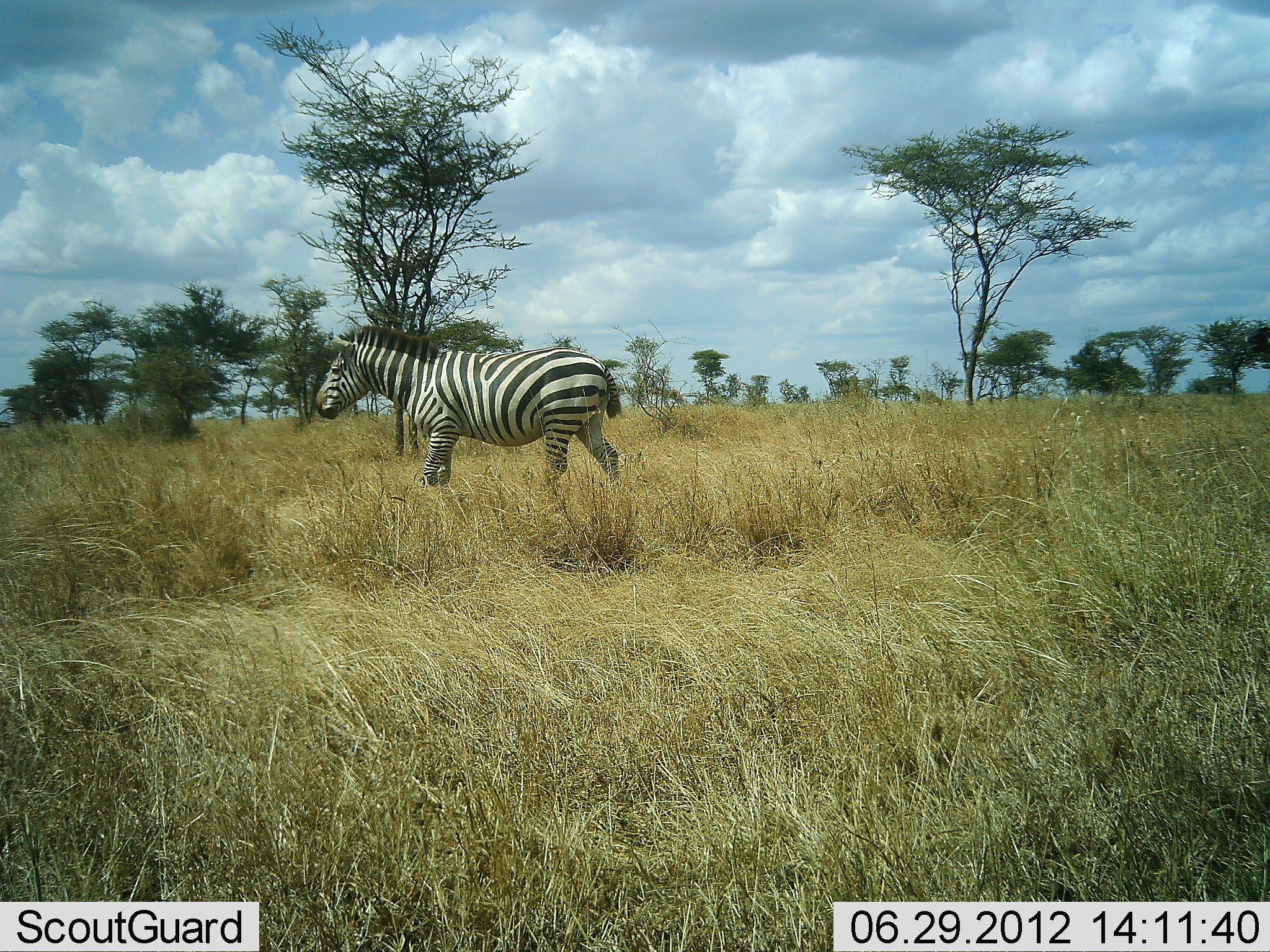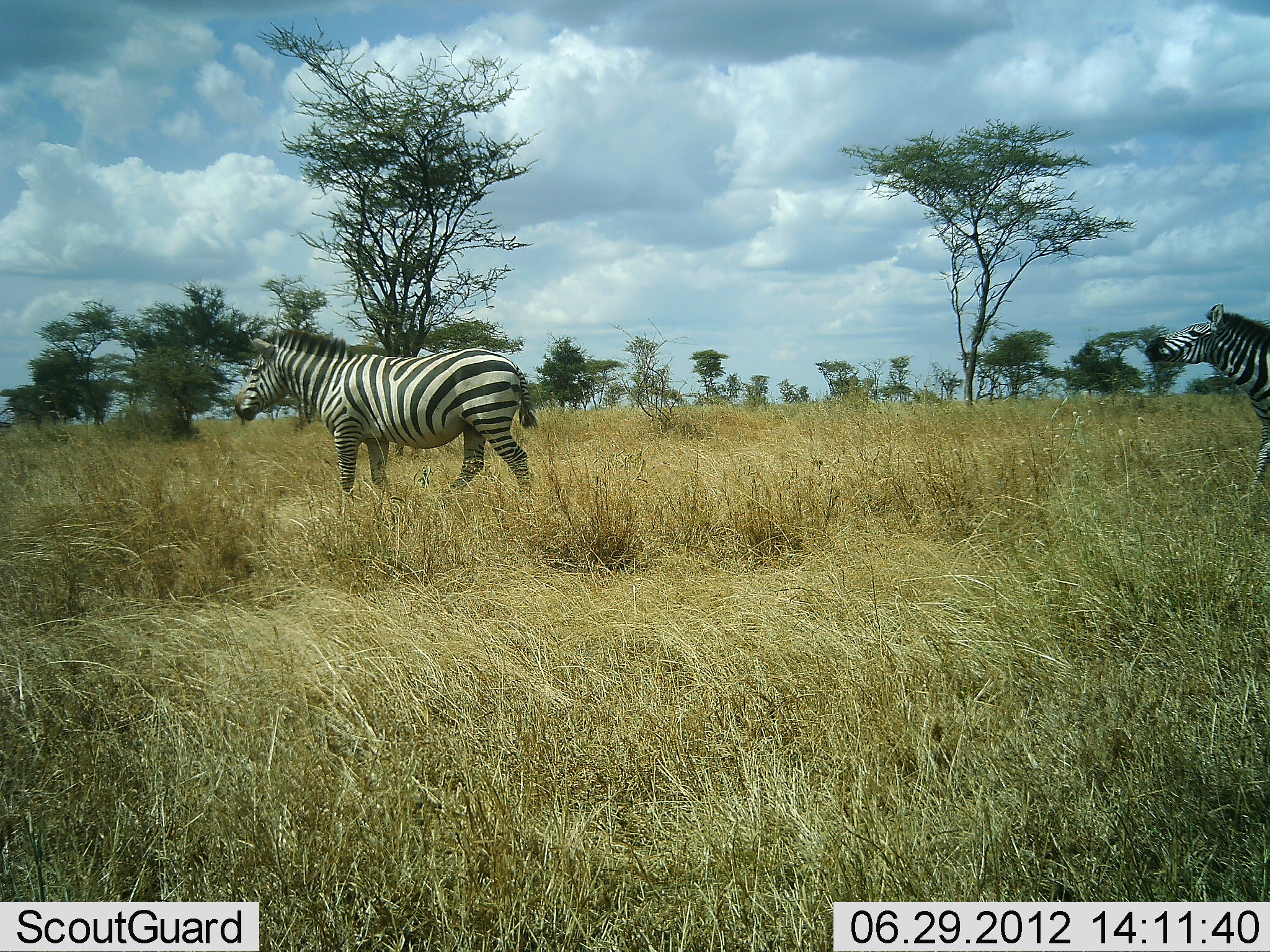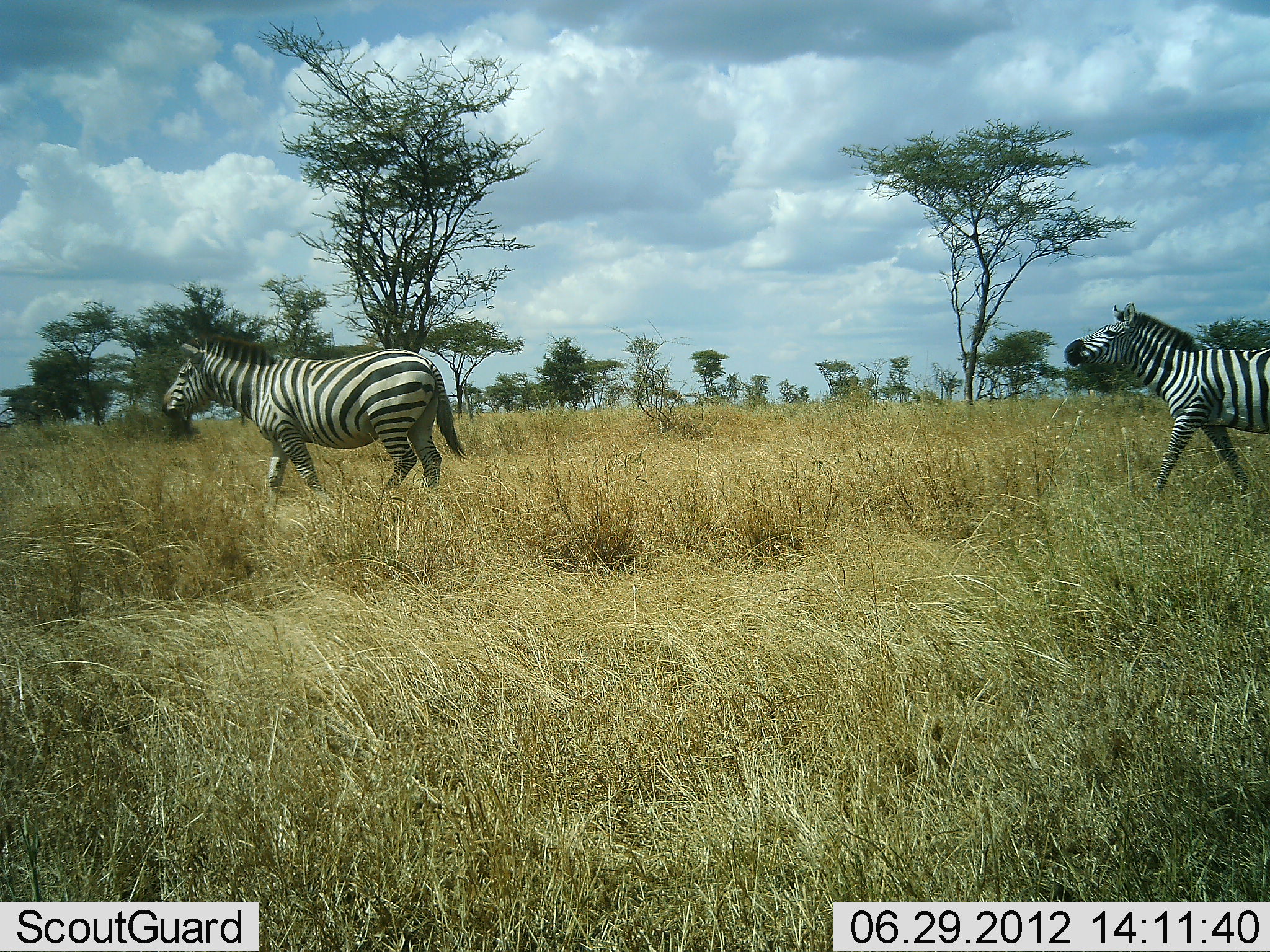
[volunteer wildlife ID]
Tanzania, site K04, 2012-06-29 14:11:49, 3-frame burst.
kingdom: Animalia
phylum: Chordata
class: Mammalia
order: Perissodactyla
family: Equidae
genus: Equus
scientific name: Equus quagga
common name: plains zebra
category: zebra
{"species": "zebra (plains zebra) (Equus quagga)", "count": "2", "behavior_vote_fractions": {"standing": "0%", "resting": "0%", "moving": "100%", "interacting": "0%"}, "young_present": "0%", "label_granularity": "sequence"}